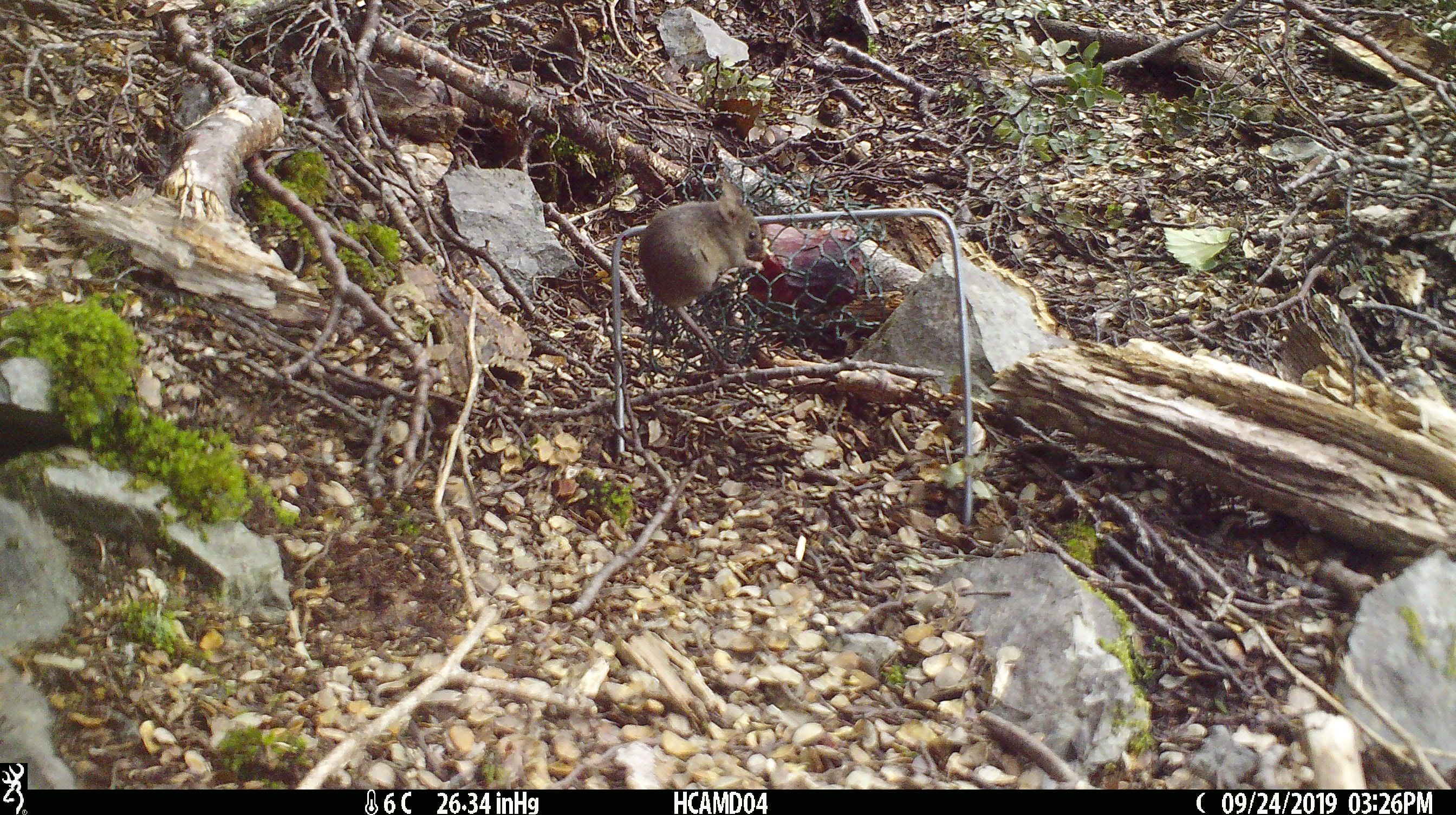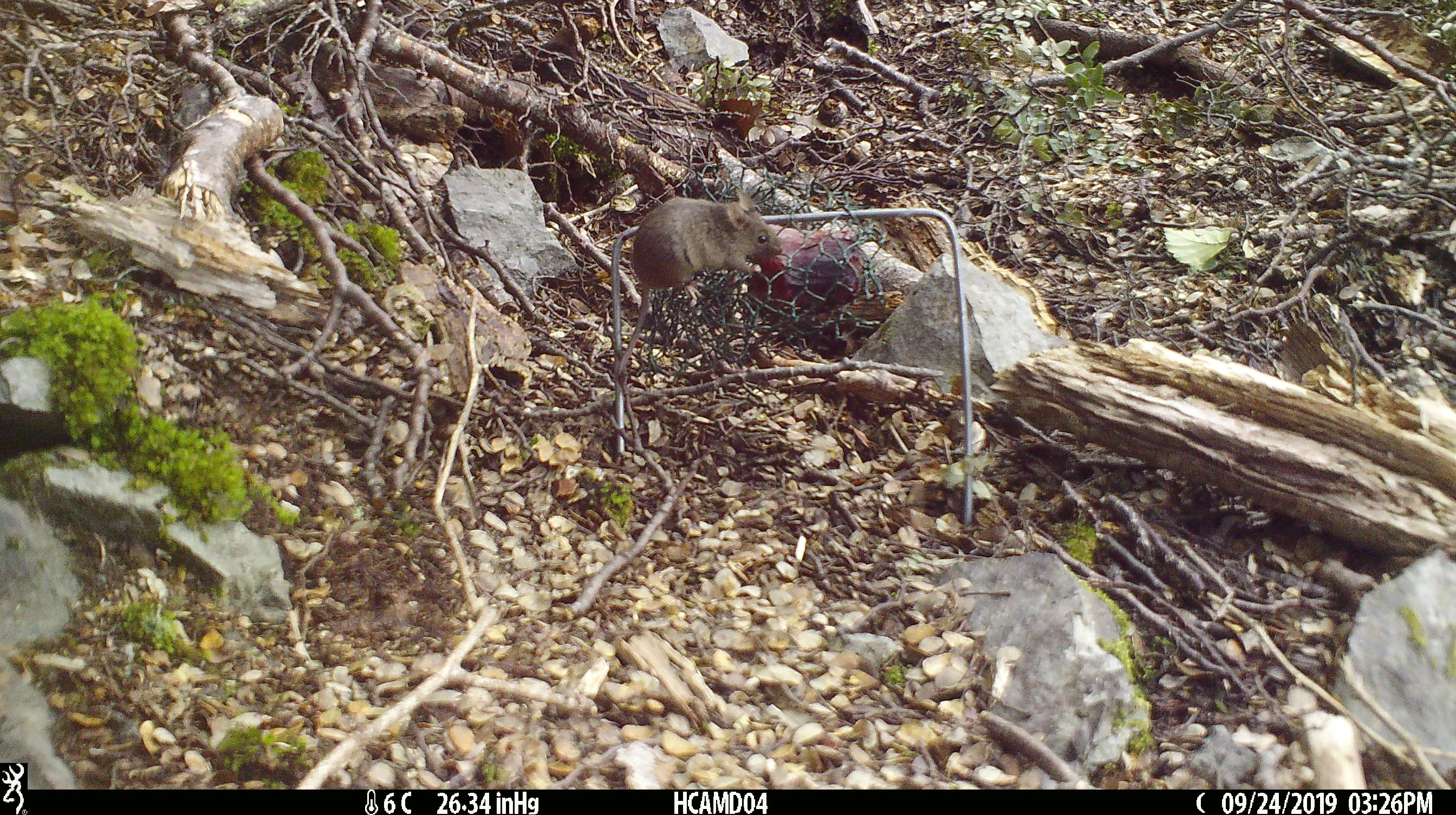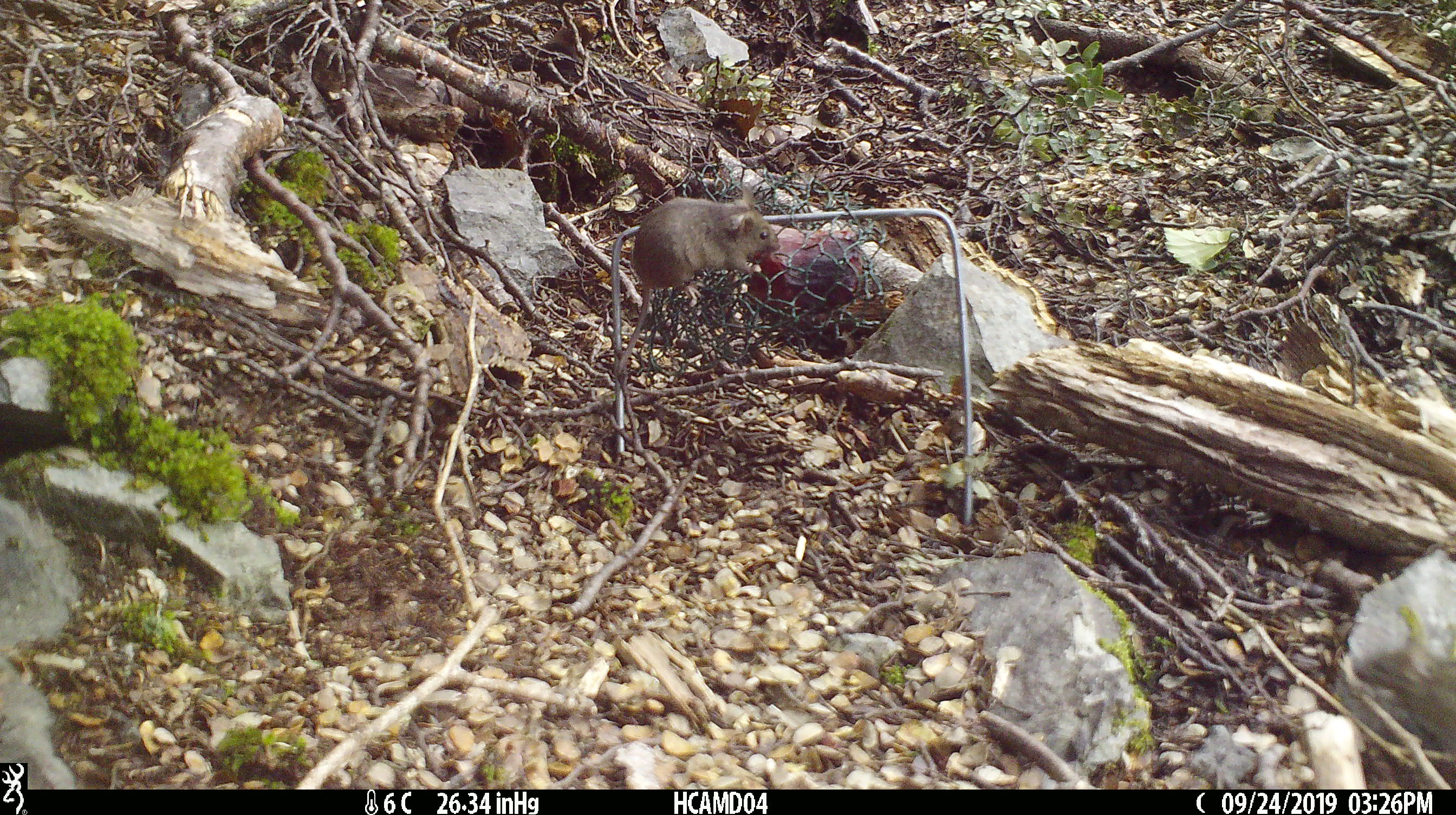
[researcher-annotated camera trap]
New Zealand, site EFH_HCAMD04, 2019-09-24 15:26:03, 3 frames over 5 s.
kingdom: Animalia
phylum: Chordata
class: Mammalia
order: Rodentia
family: Muridae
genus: Mus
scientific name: Mus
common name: mouse